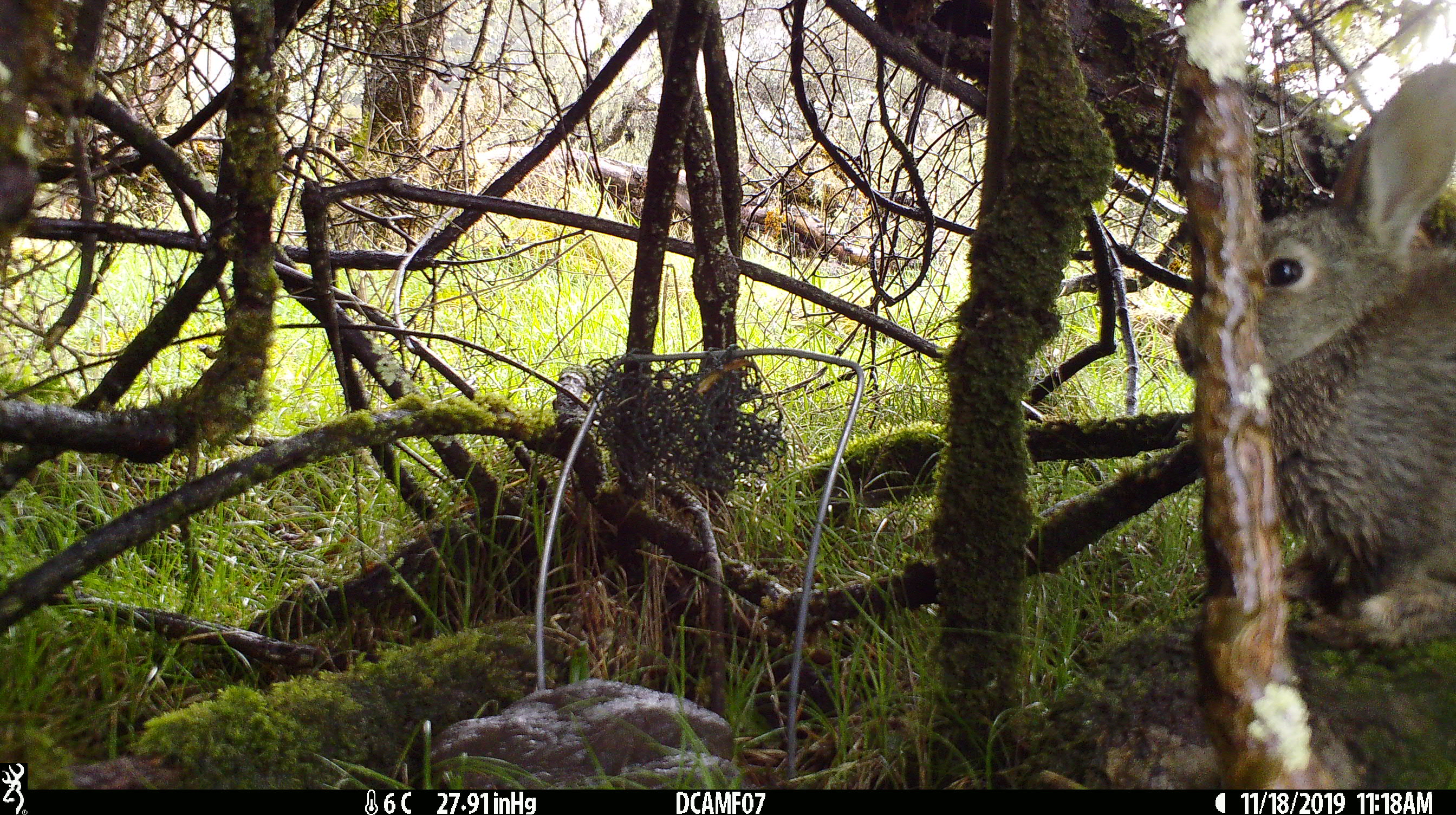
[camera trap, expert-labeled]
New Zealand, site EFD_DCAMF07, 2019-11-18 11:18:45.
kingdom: Animalia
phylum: Chordata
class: Mammalia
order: Lagomorpha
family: Leporidae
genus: Oryctolagus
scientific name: Oryctolagus cuniculus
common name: european rabbit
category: rabbit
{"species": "rabbit (european rabbit) (Oryctolagus cuniculus)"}